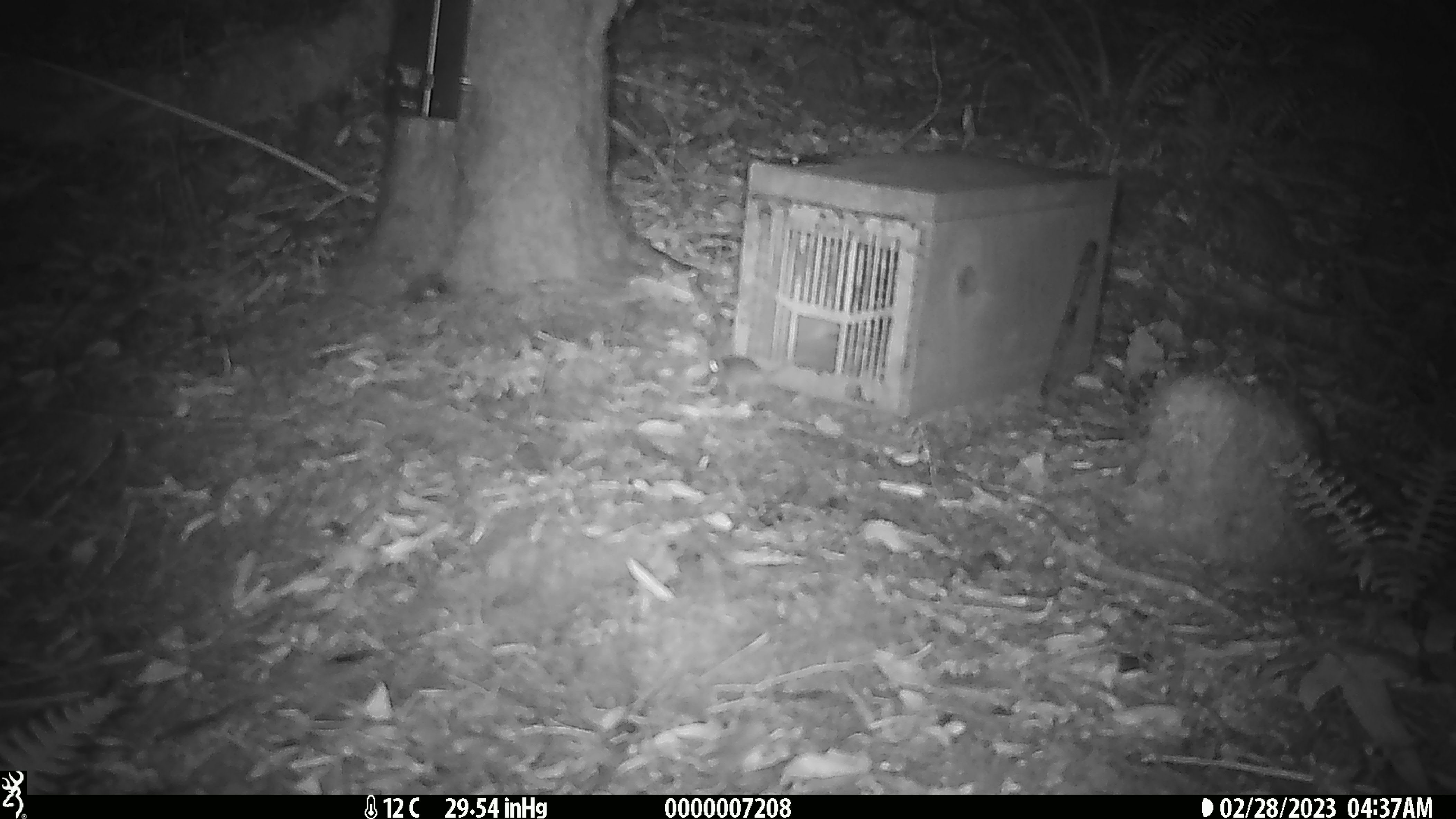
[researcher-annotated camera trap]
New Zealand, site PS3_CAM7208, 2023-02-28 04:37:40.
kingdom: Animalia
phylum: Chordata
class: Mammalia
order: Rodentia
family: Muridae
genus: Mus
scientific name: Mus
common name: mouse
Mouse (Mus).